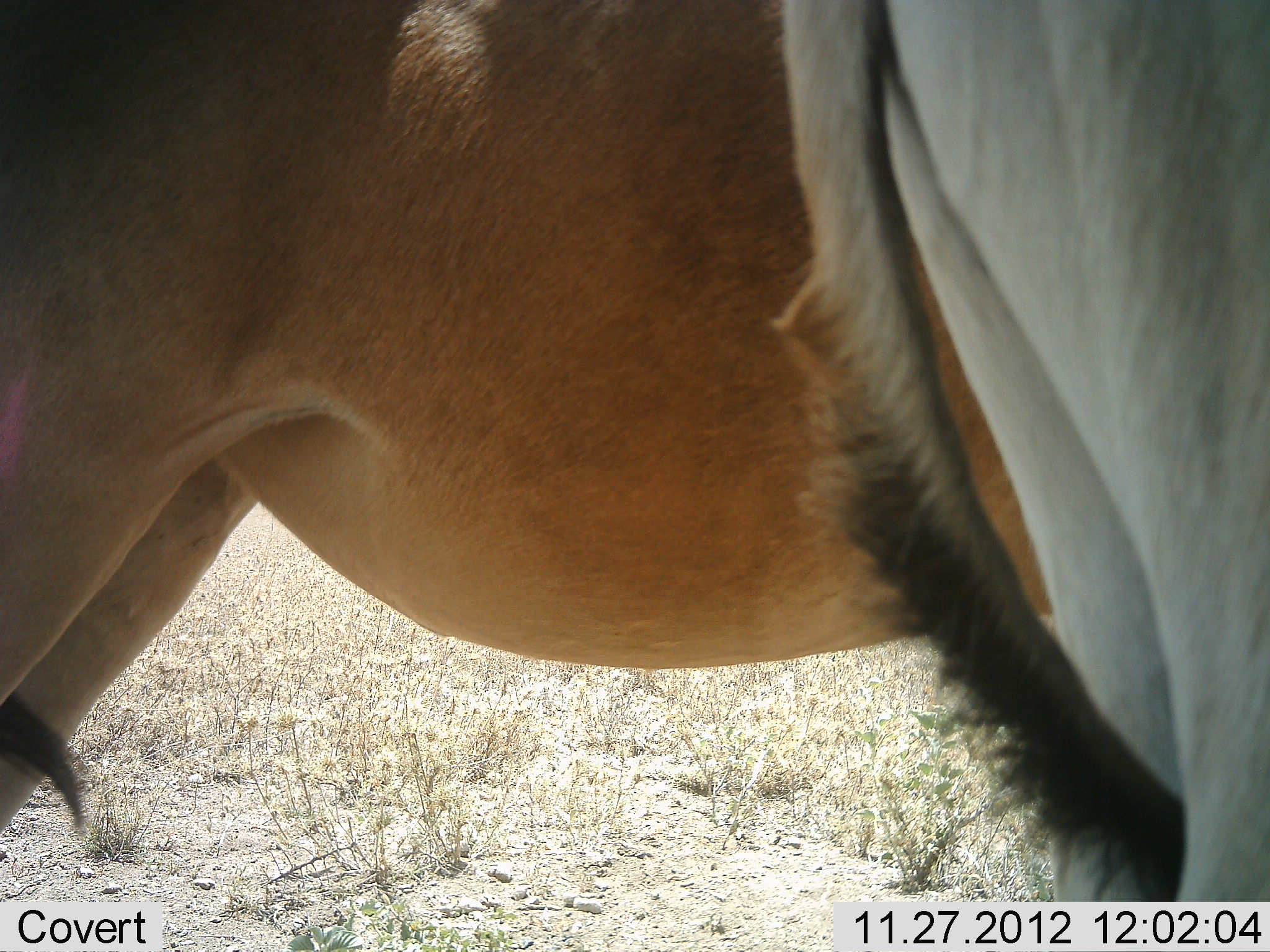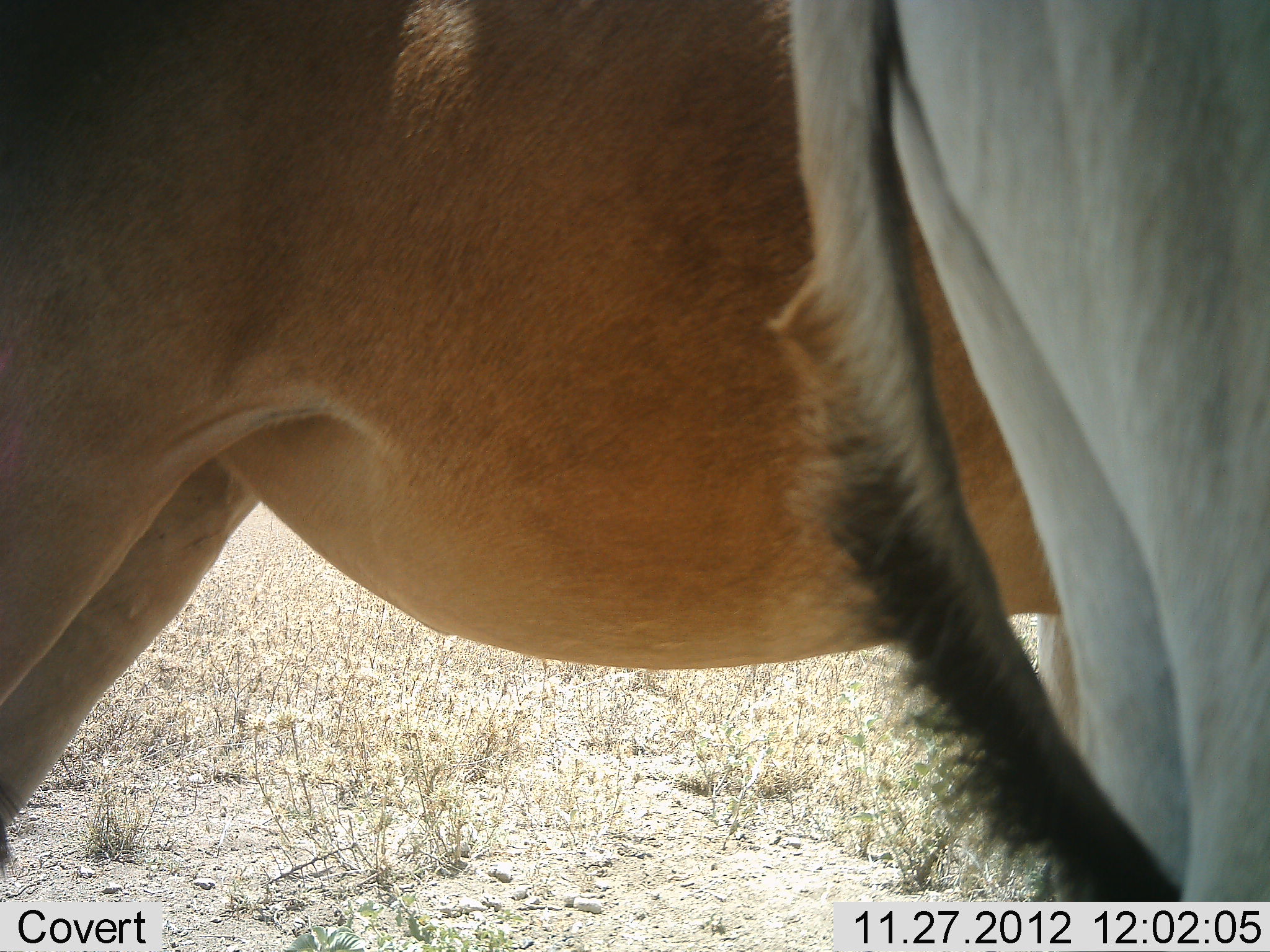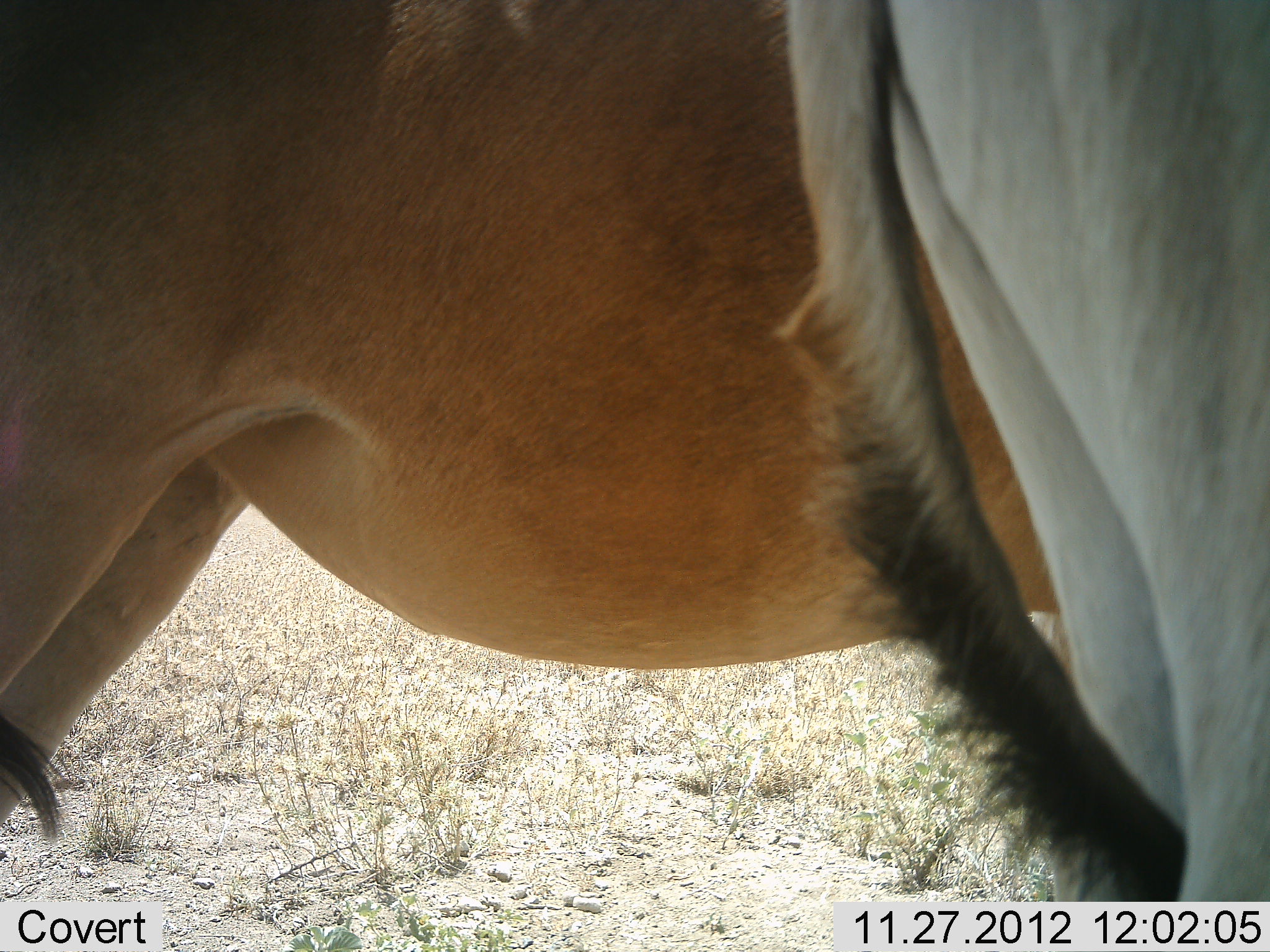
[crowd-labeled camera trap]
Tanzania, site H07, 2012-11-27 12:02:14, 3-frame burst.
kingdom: Animalia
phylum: Chordata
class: Mammalia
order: Artiodactyla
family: Bovidae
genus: Alcelaphus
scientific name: Alcelaphus buselaphus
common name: hartebeest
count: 2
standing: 100%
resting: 0%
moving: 0%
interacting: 0%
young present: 0%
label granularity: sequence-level